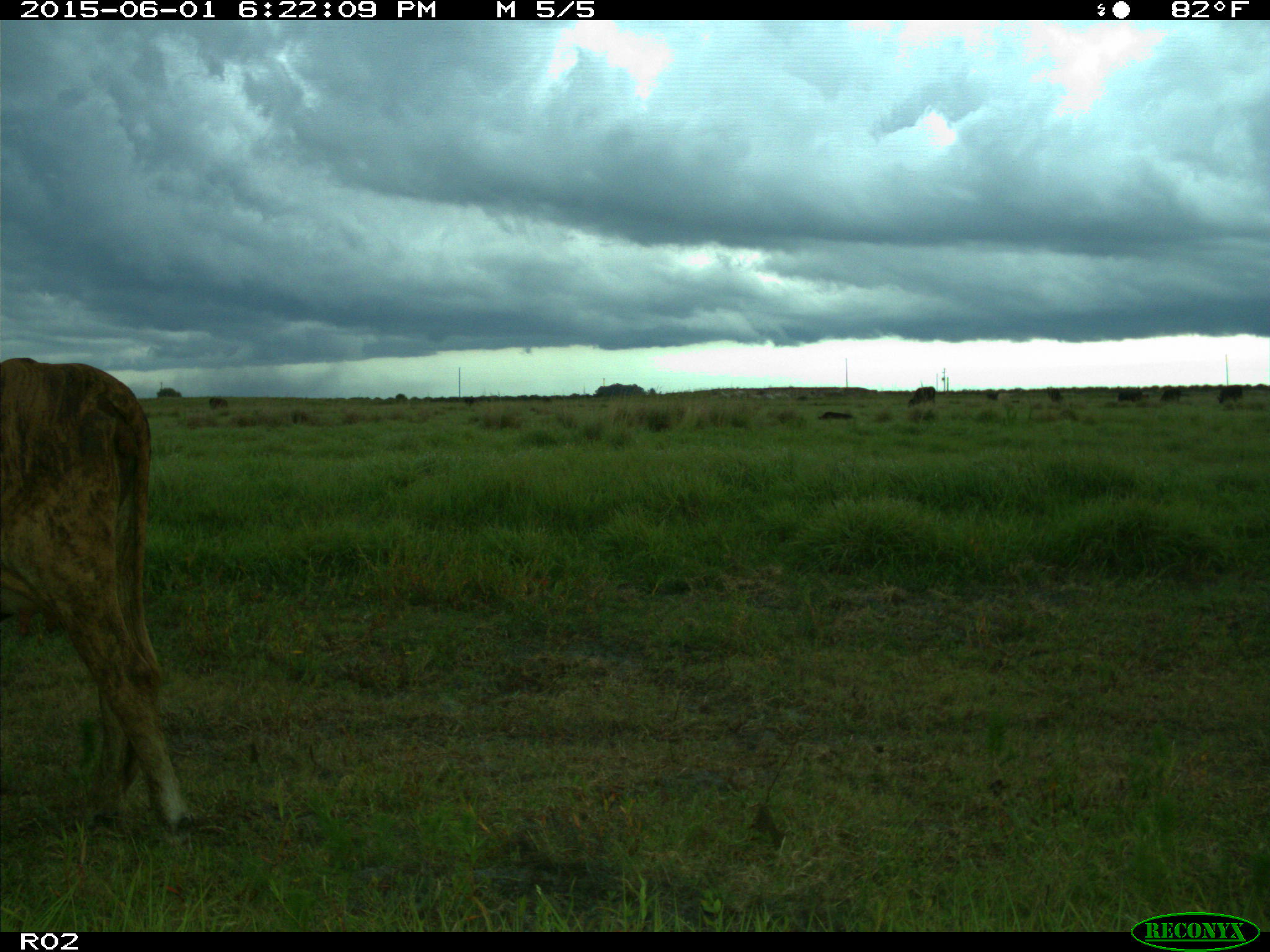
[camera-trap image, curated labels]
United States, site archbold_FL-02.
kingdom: Animalia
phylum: Chordata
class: Mammalia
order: Artiodactyla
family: Bovidae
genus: Bos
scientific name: Bos taurus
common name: domestic cow